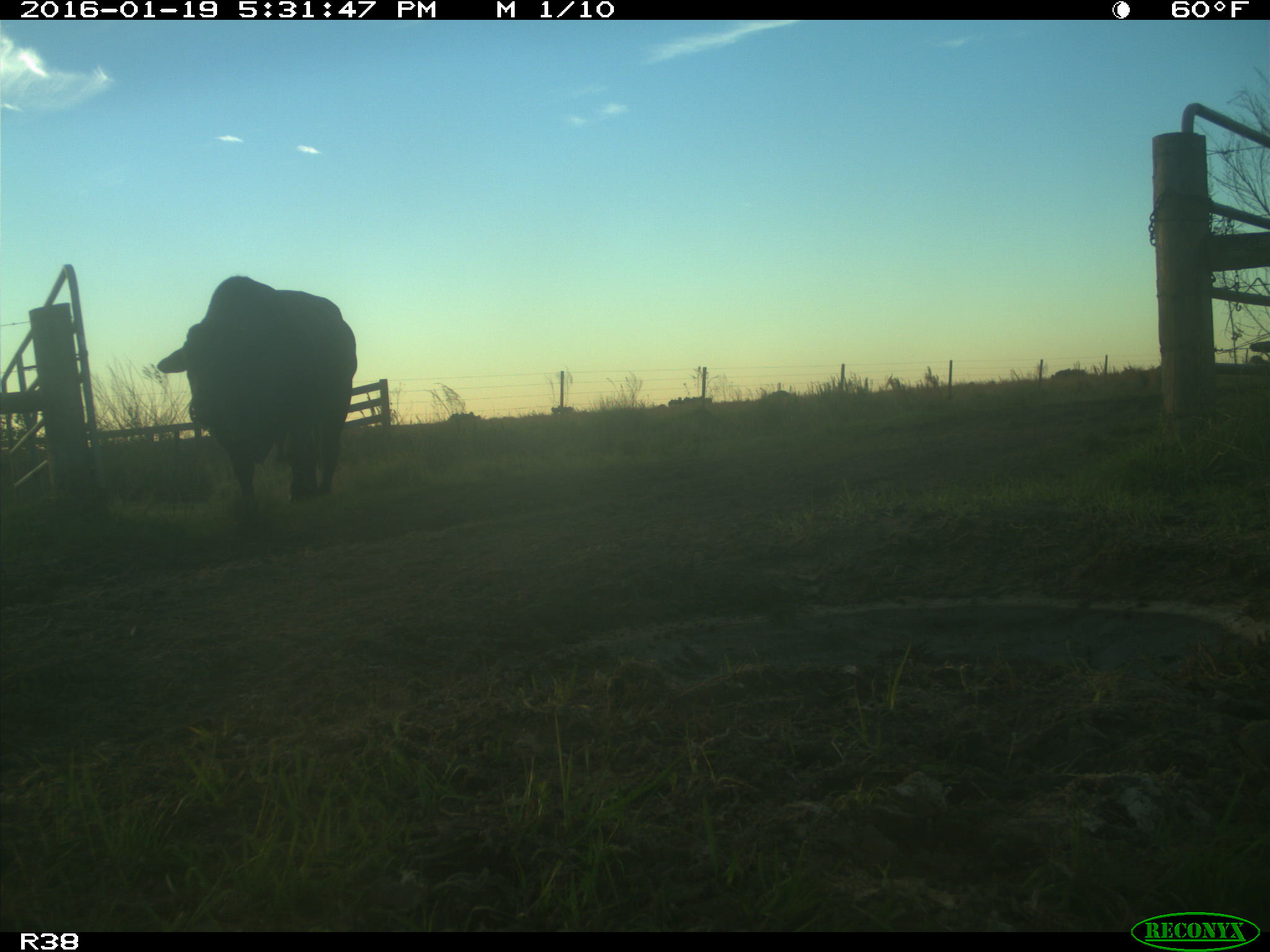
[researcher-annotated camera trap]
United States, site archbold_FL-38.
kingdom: Animalia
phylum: Chordata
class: Mammalia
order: Artiodactyla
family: Bovidae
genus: Bos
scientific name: Bos taurus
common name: domestic cow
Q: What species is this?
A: Bos taurus (domestic cow).